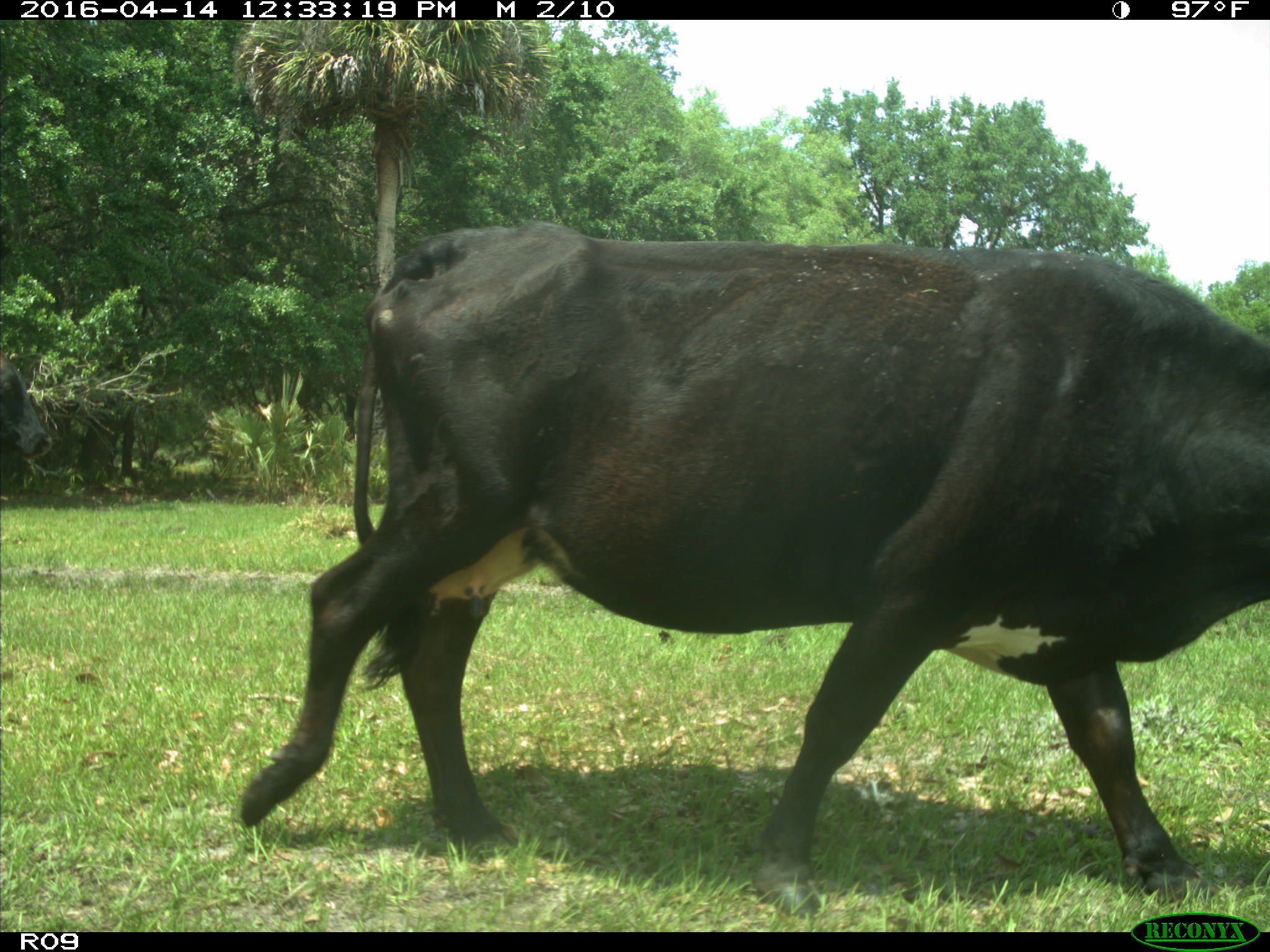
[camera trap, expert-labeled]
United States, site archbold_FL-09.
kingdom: Animalia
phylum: Chordata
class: Mammalia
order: Artiodactyla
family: Bovidae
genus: Bos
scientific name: Bos taurus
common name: domestic cow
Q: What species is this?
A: Bos taurus (domestic cow).